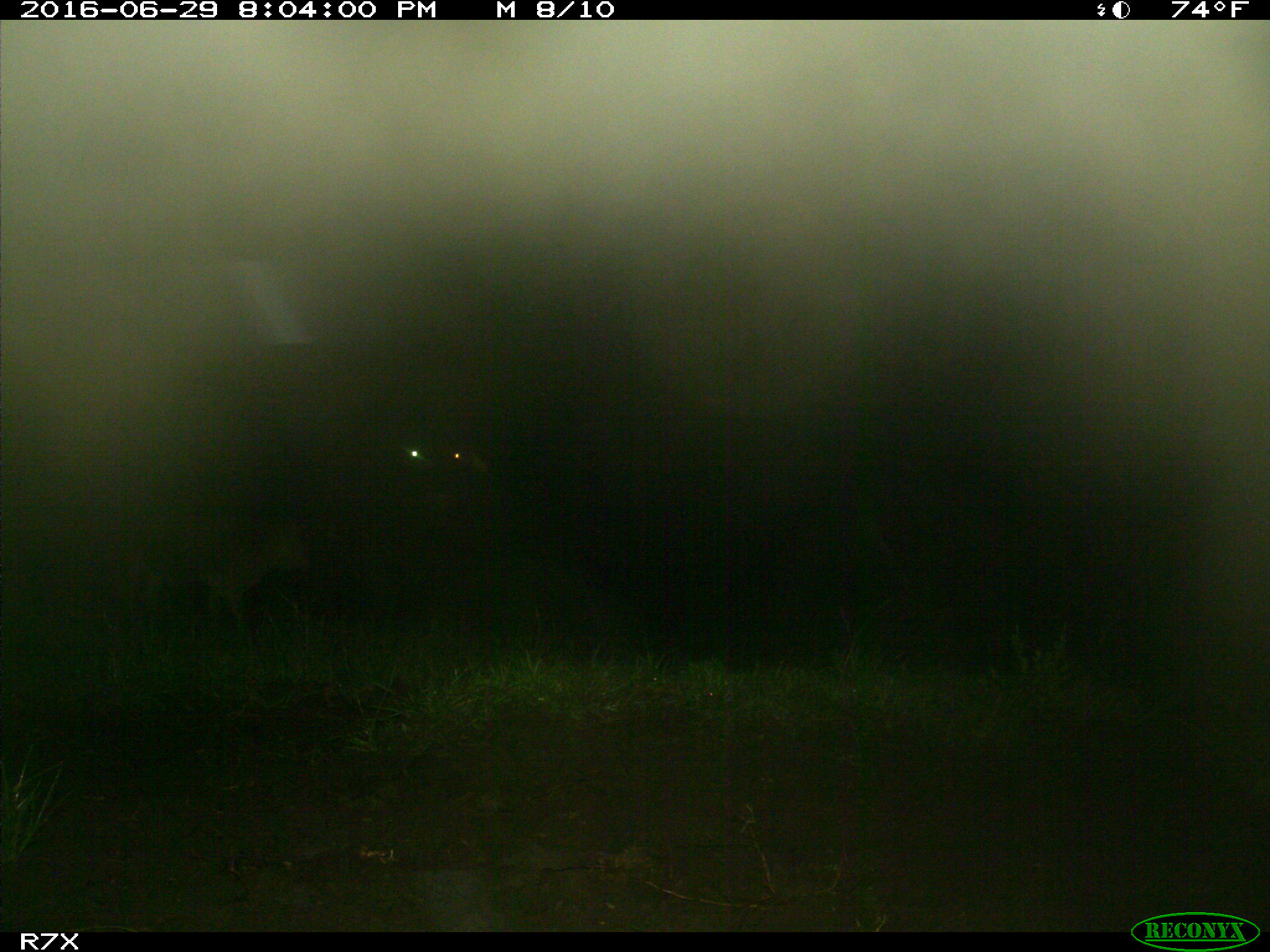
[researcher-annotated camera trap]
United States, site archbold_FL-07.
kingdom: Animalia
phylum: Chordata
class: Mammalia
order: Artiodactyla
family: Bovidae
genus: Bos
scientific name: Bos taurus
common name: domestic cow